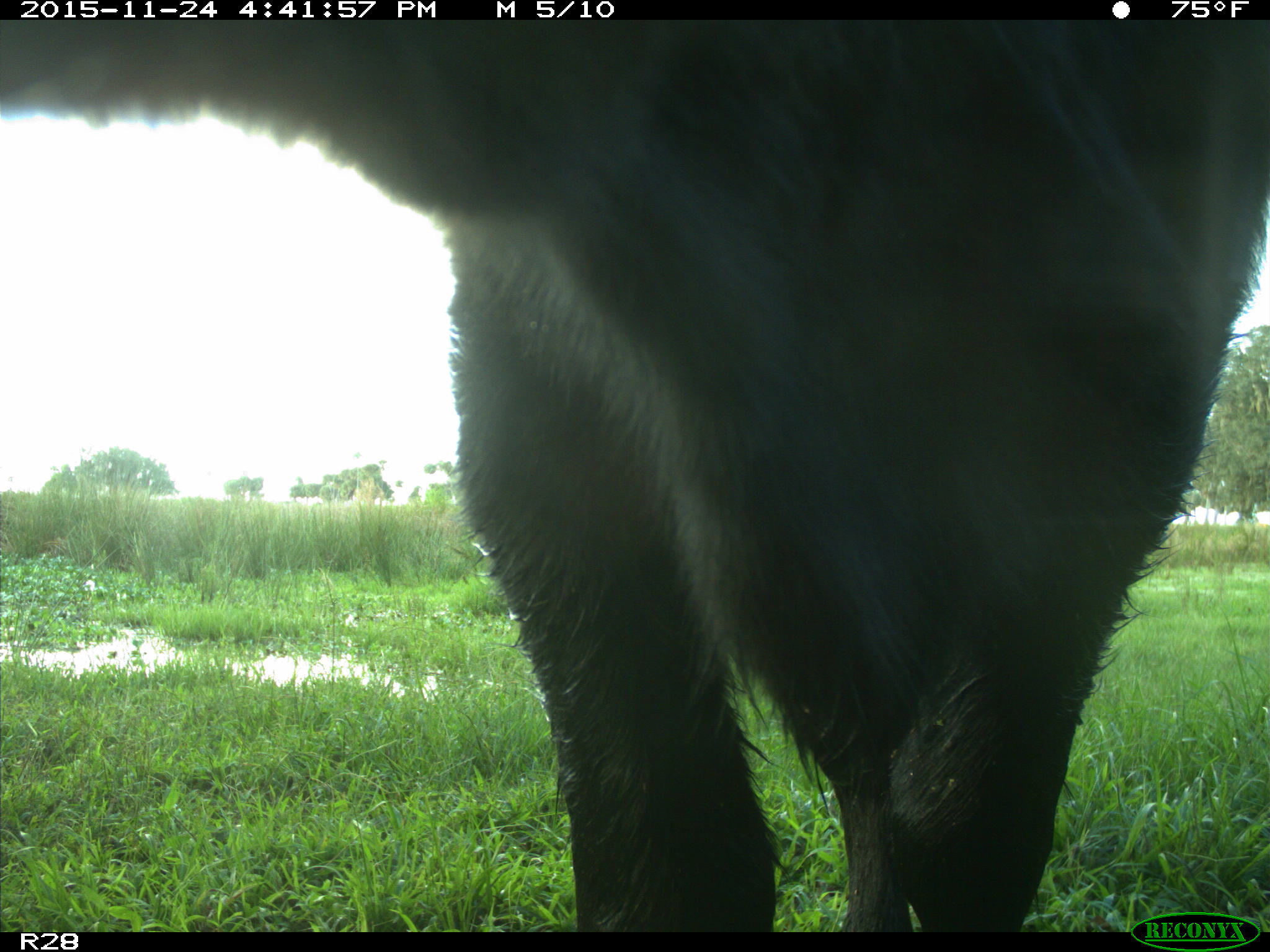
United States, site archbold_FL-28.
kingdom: Animalia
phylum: Chordata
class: Mammalia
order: Artiodactyla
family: Bovidae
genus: Bos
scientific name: Bos taurus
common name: domestic cow